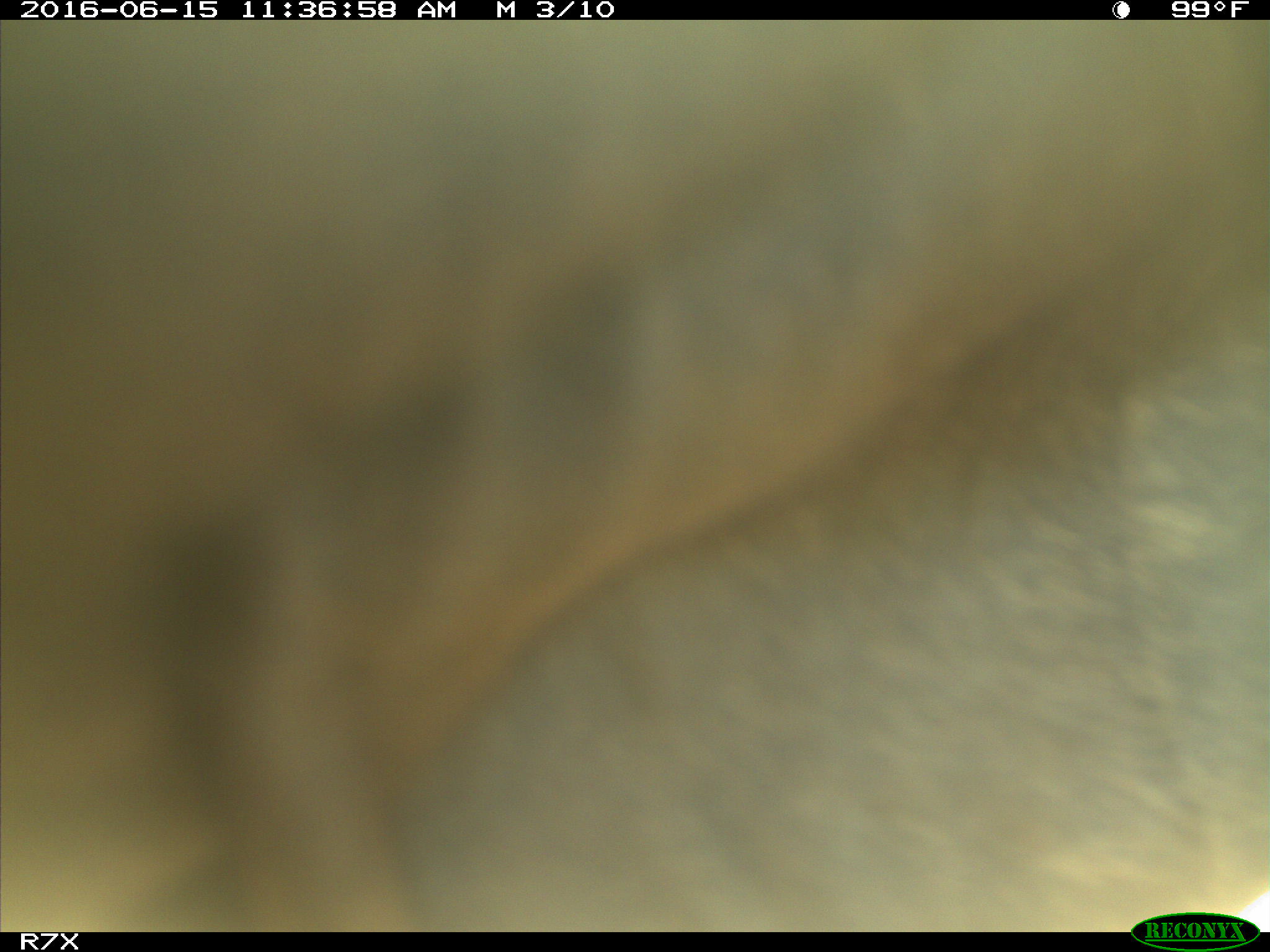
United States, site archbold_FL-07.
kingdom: Animalia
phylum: Chordata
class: Mammalia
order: Artiodactyla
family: Bovidae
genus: Bos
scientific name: Bos taurus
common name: domestic cow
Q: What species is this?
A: Bos taurus (domestic cow).